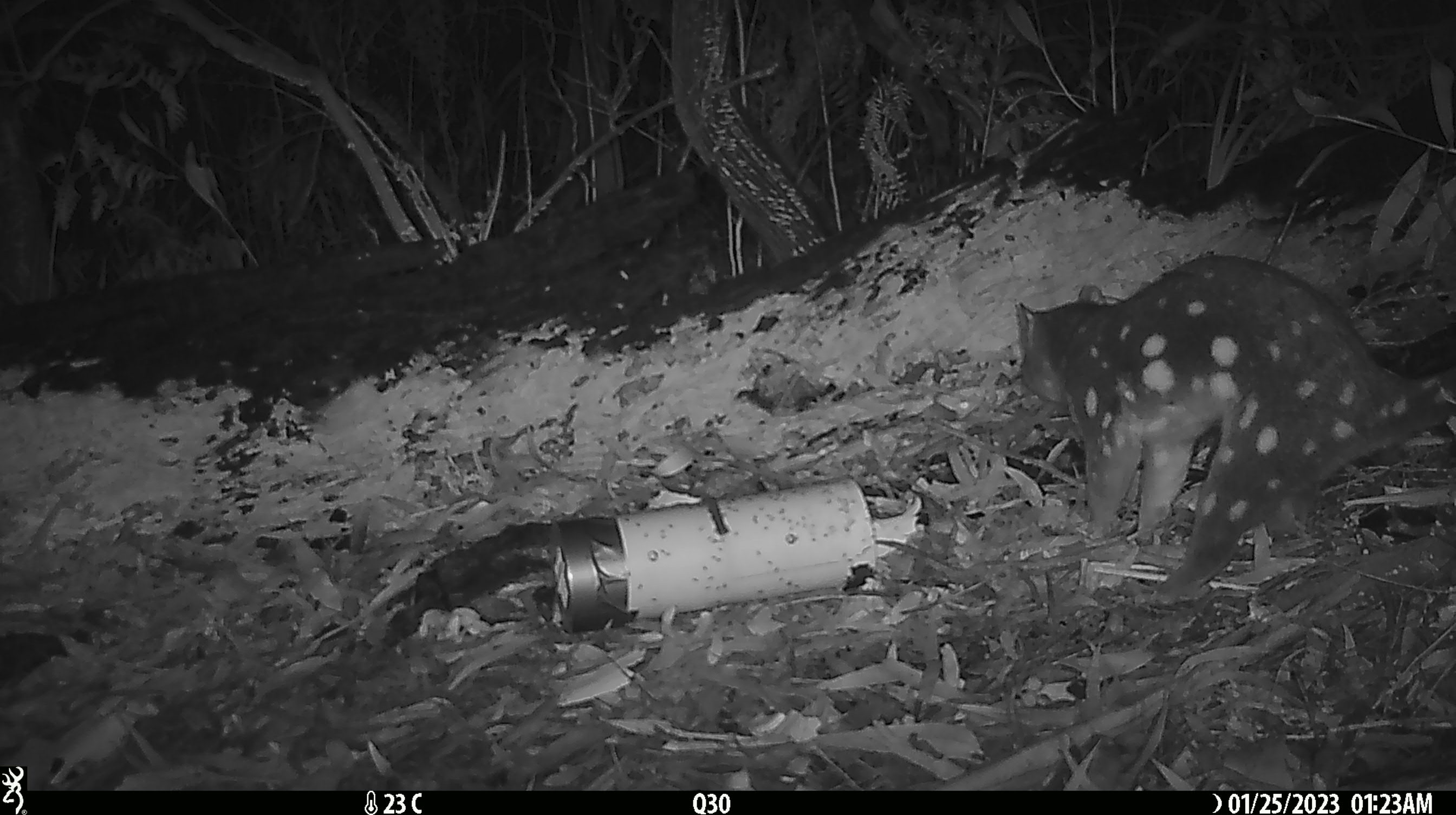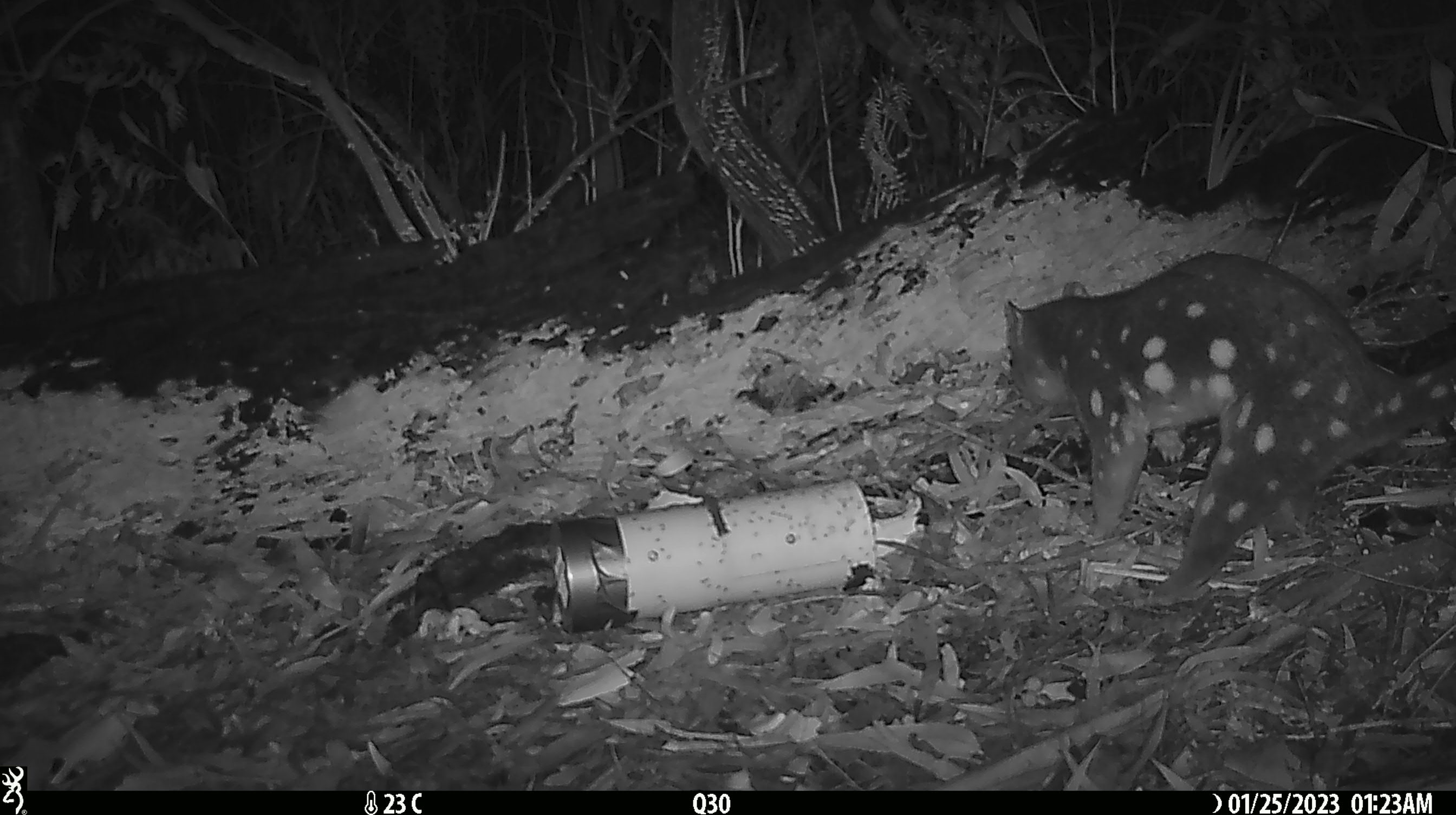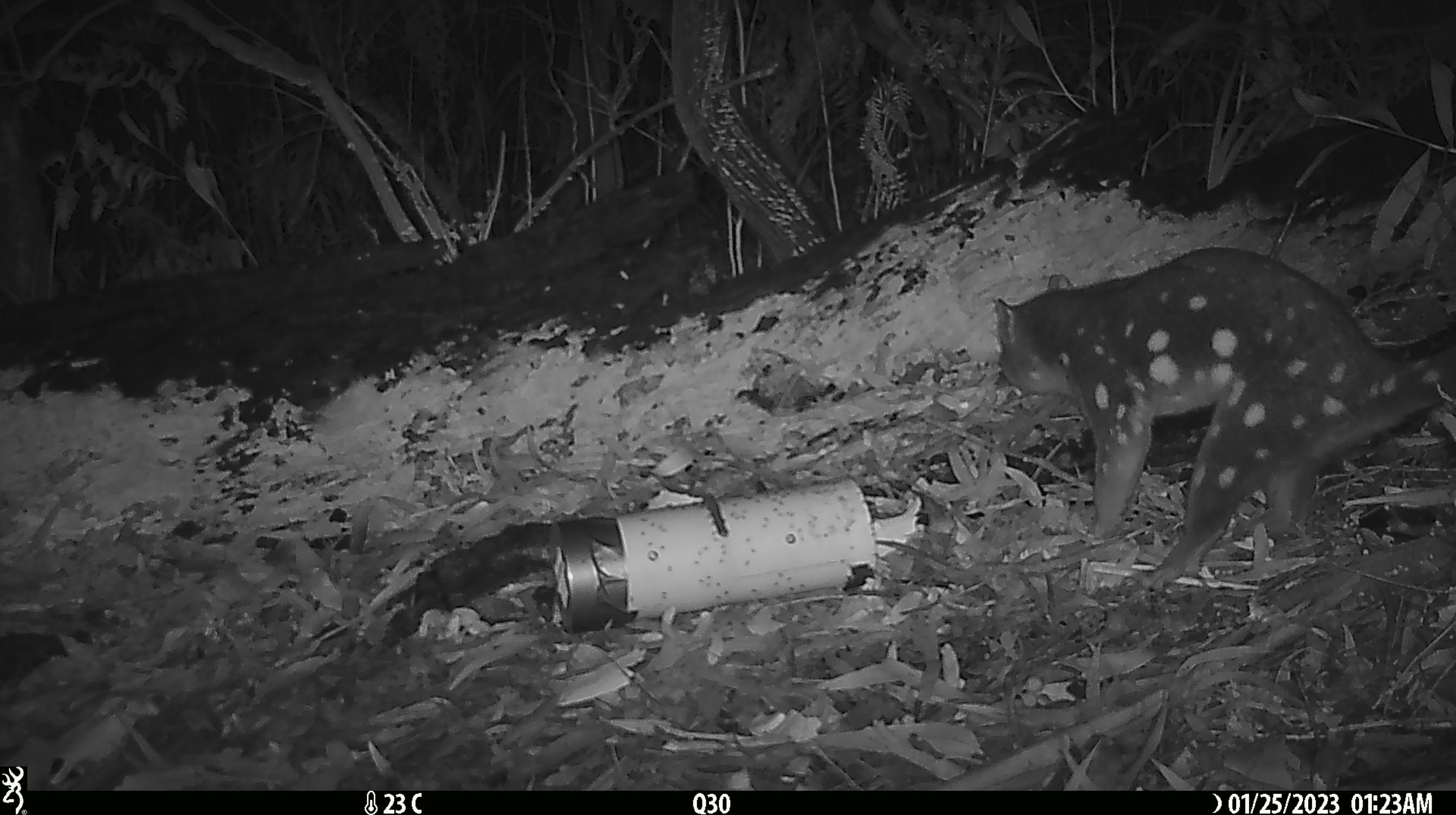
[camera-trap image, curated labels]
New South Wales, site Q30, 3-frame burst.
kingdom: Animalia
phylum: Chordata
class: Mammalia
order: Dasyuromorphia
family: Dasyuridae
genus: Dasyurus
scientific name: Dasyurus maculatus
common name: spotted-tailed quoll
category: quoll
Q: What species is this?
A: Quoll (spotted-tailed quoll) (Dasyurus maculatus).